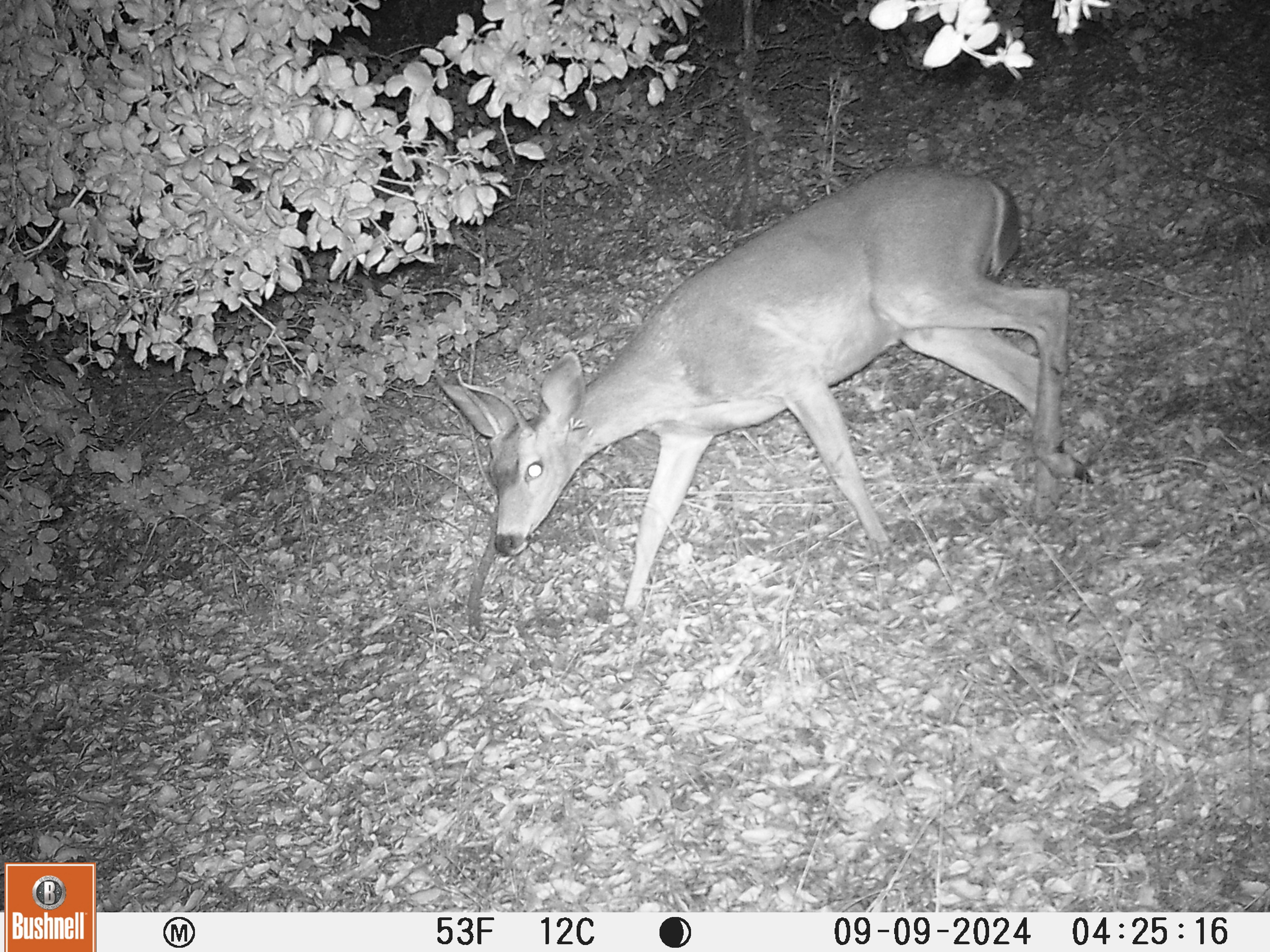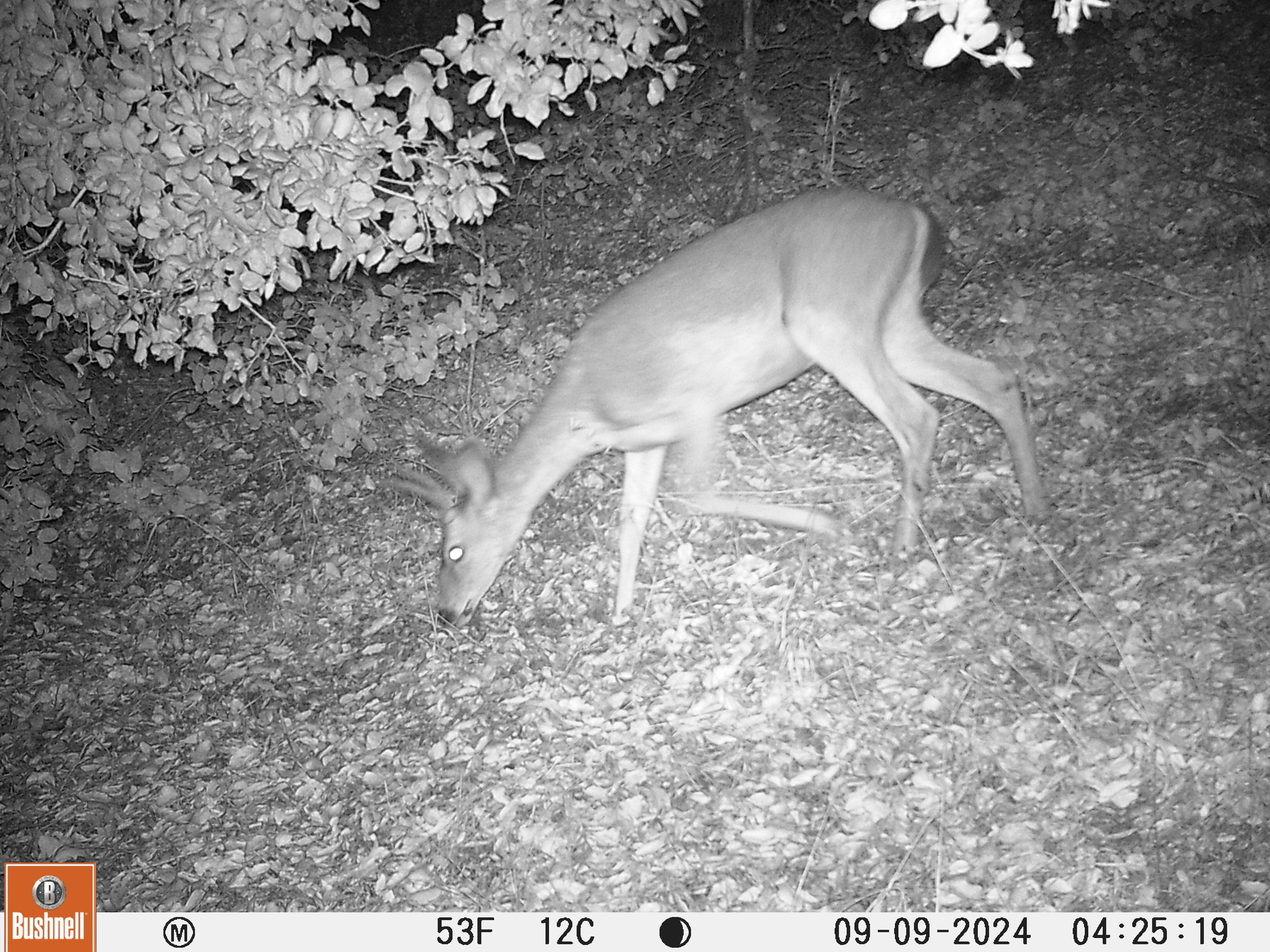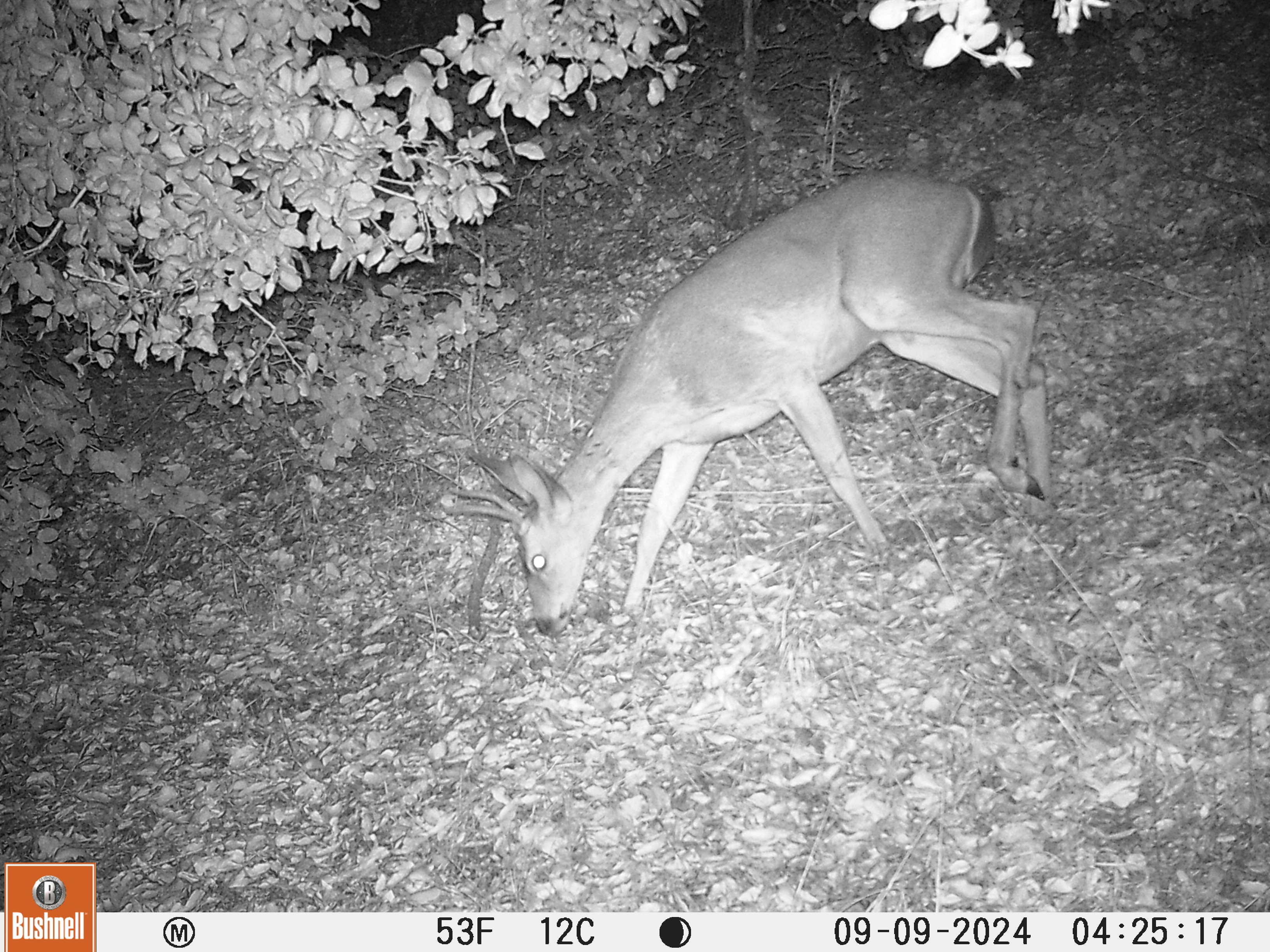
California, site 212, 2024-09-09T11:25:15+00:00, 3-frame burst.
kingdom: Animalia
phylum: Chordata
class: Mammalia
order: Artiodactyla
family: Cervidae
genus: Odocoileus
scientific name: Odocoileus hemionus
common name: mule deer